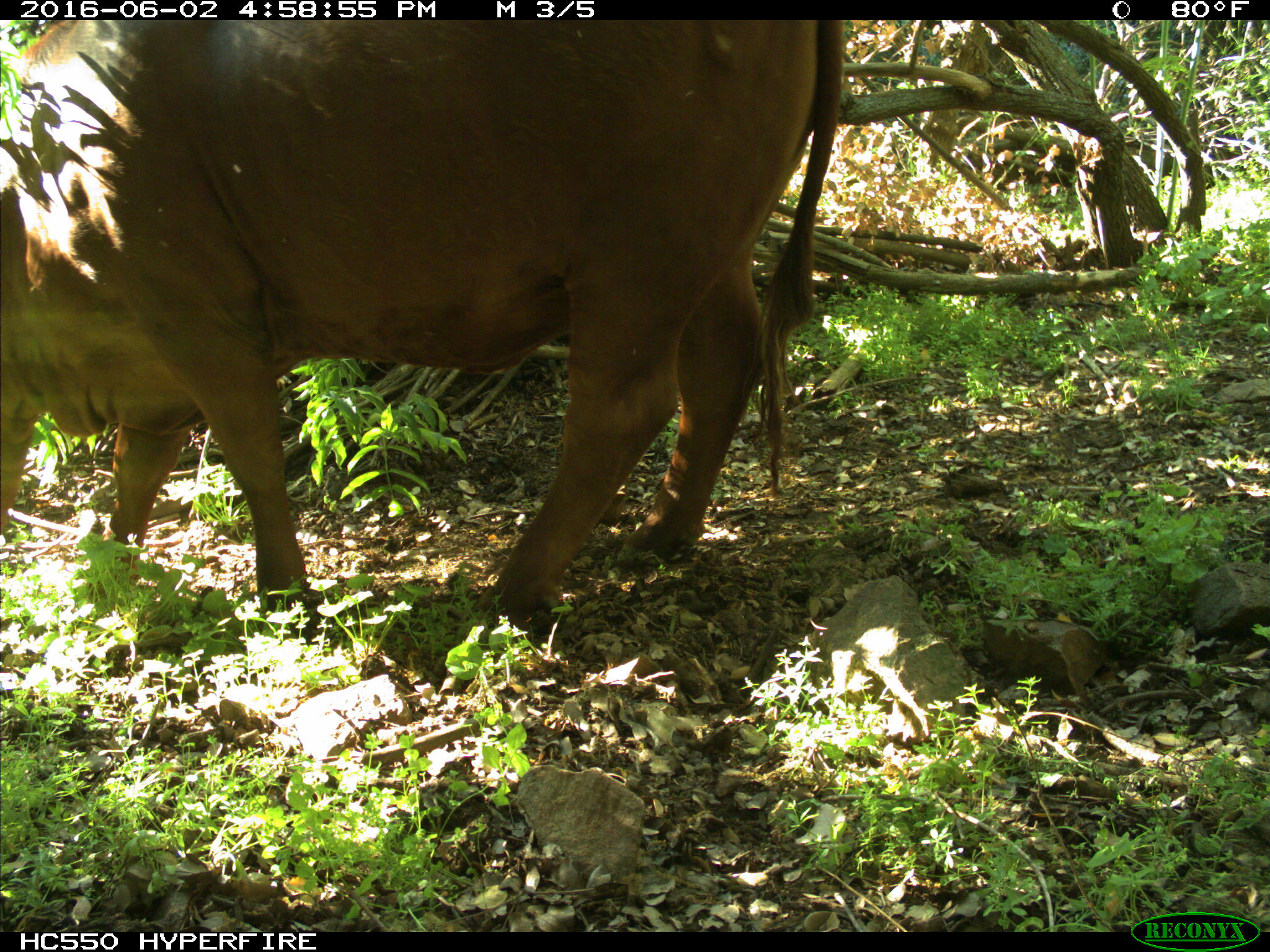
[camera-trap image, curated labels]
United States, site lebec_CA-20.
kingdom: Animalia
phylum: Chordata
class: Mammalia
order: Artiodactyla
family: Bovidae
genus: Bos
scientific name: Bos taurus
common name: domestic cow